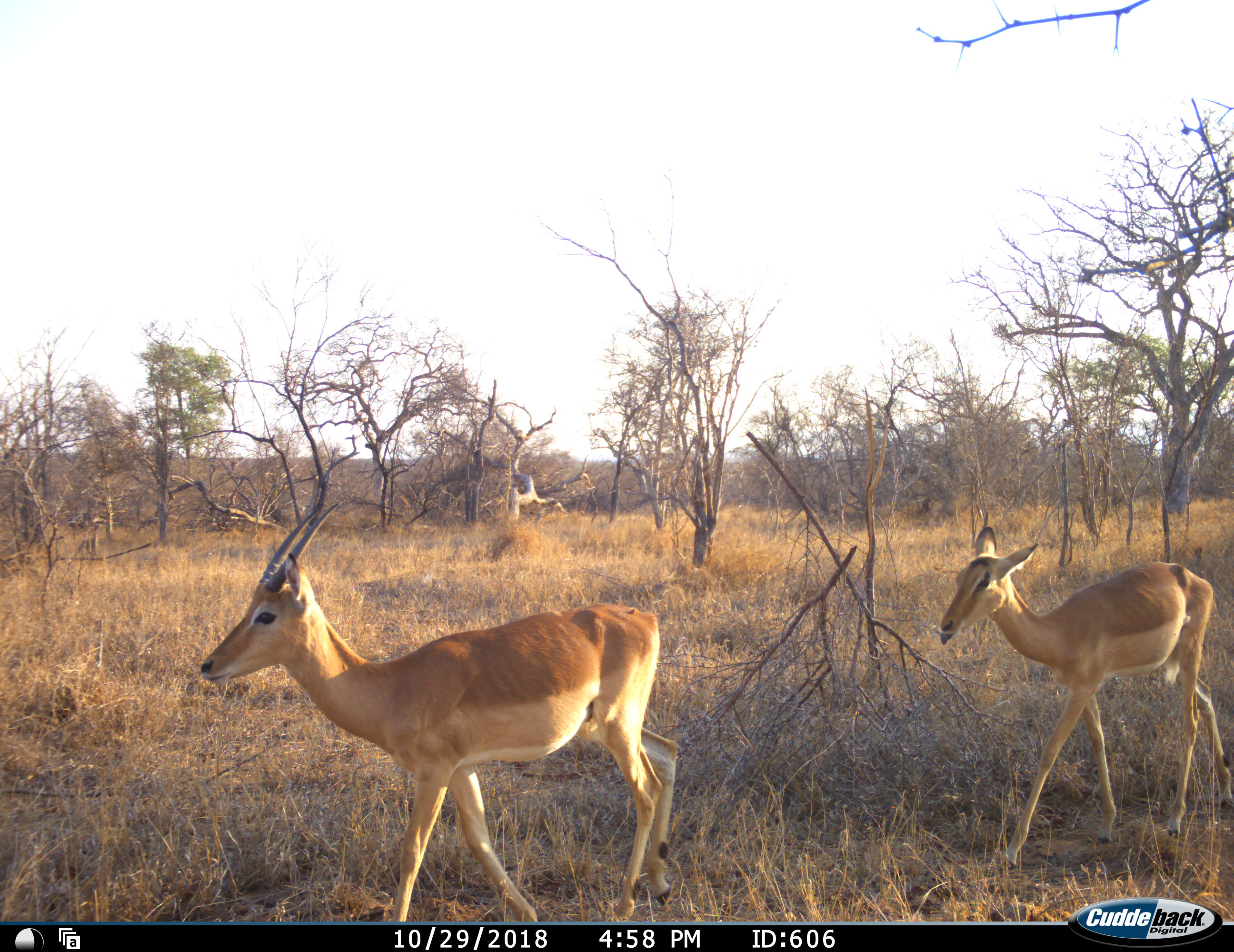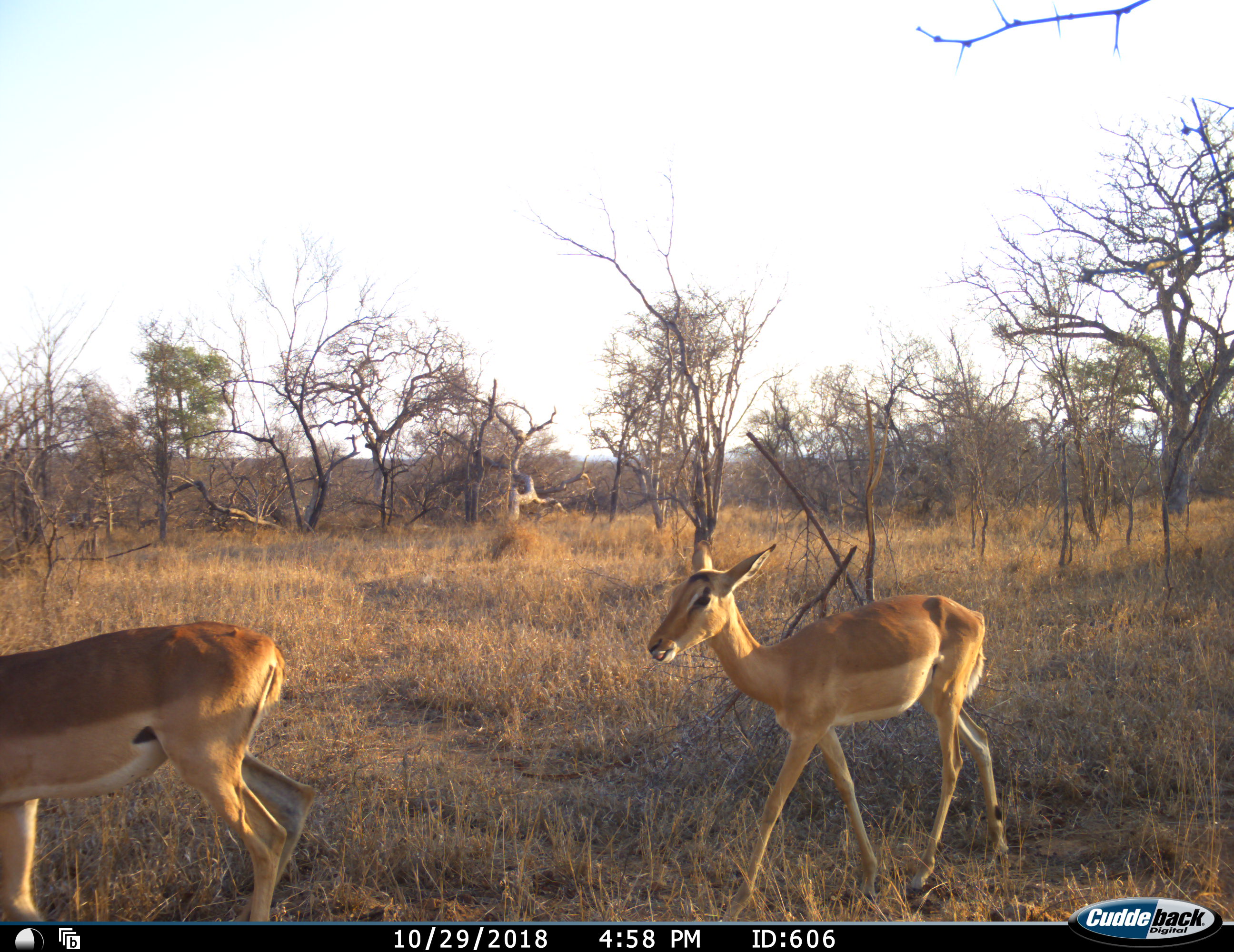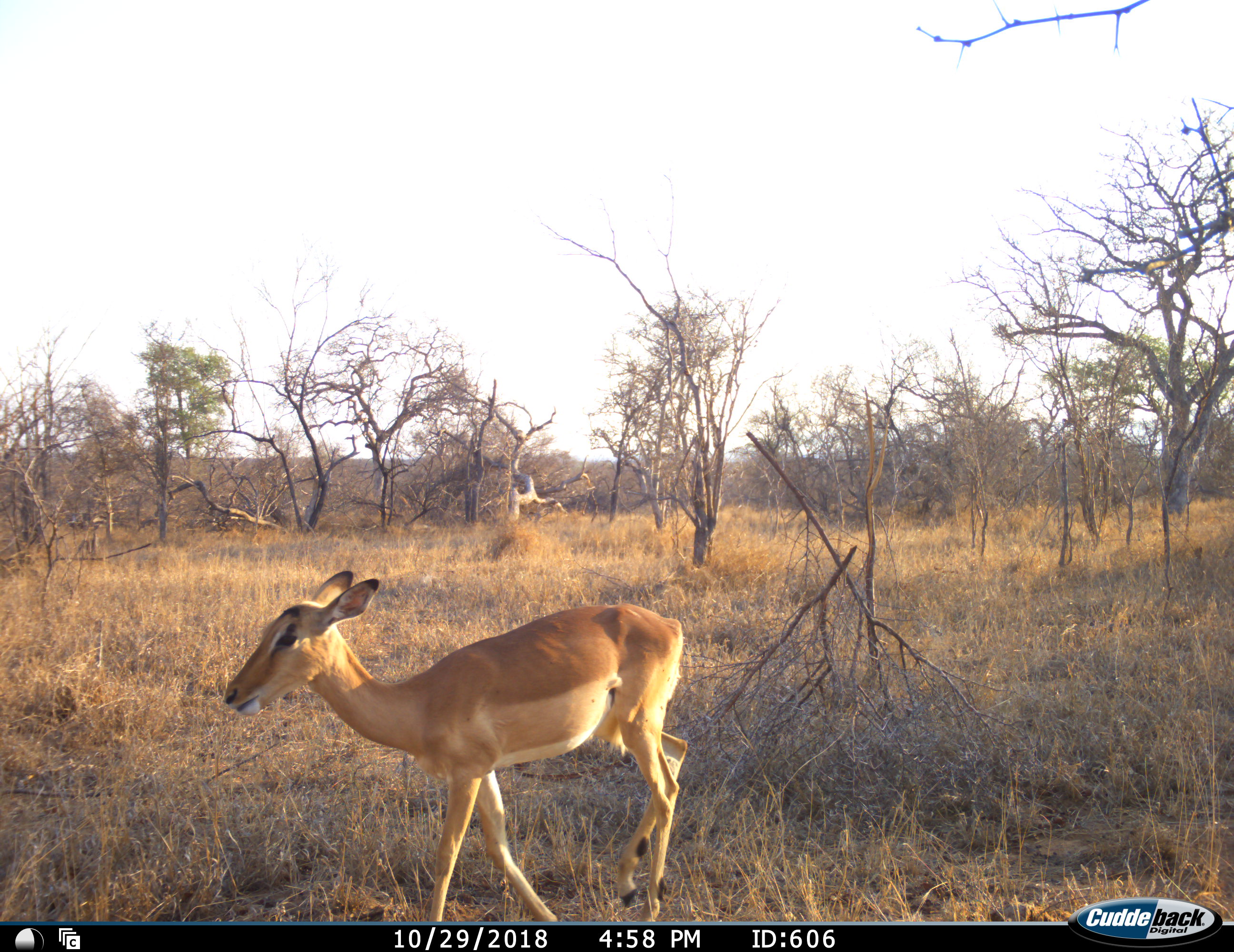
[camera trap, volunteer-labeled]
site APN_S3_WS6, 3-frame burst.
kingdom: Animalia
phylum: Chordata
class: Mammalia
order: Artiodactyla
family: Bovidae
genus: Aepyceros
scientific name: Aepyceros melampus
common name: impala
Impala (Aepyceros melampus), count 2. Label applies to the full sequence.